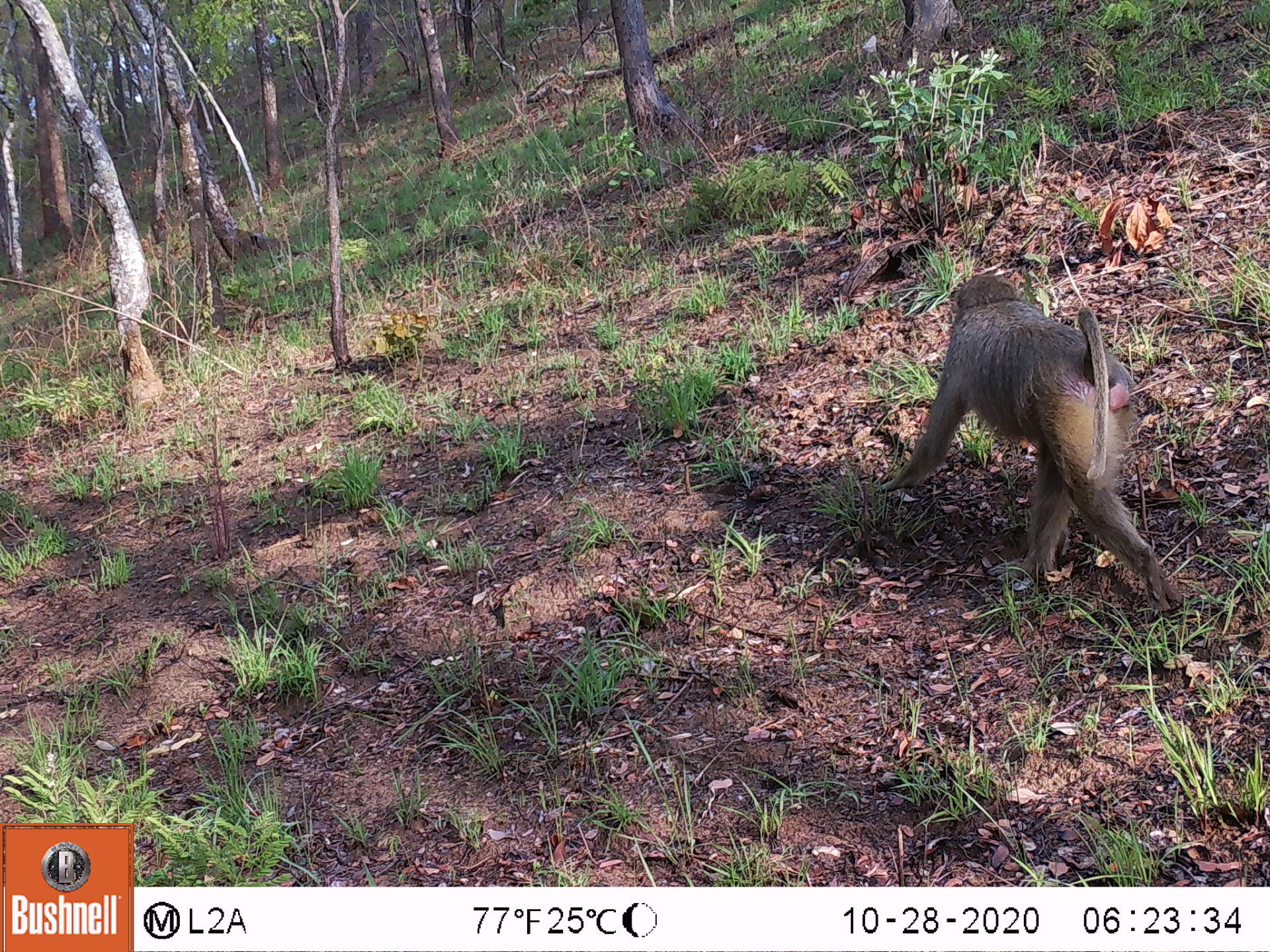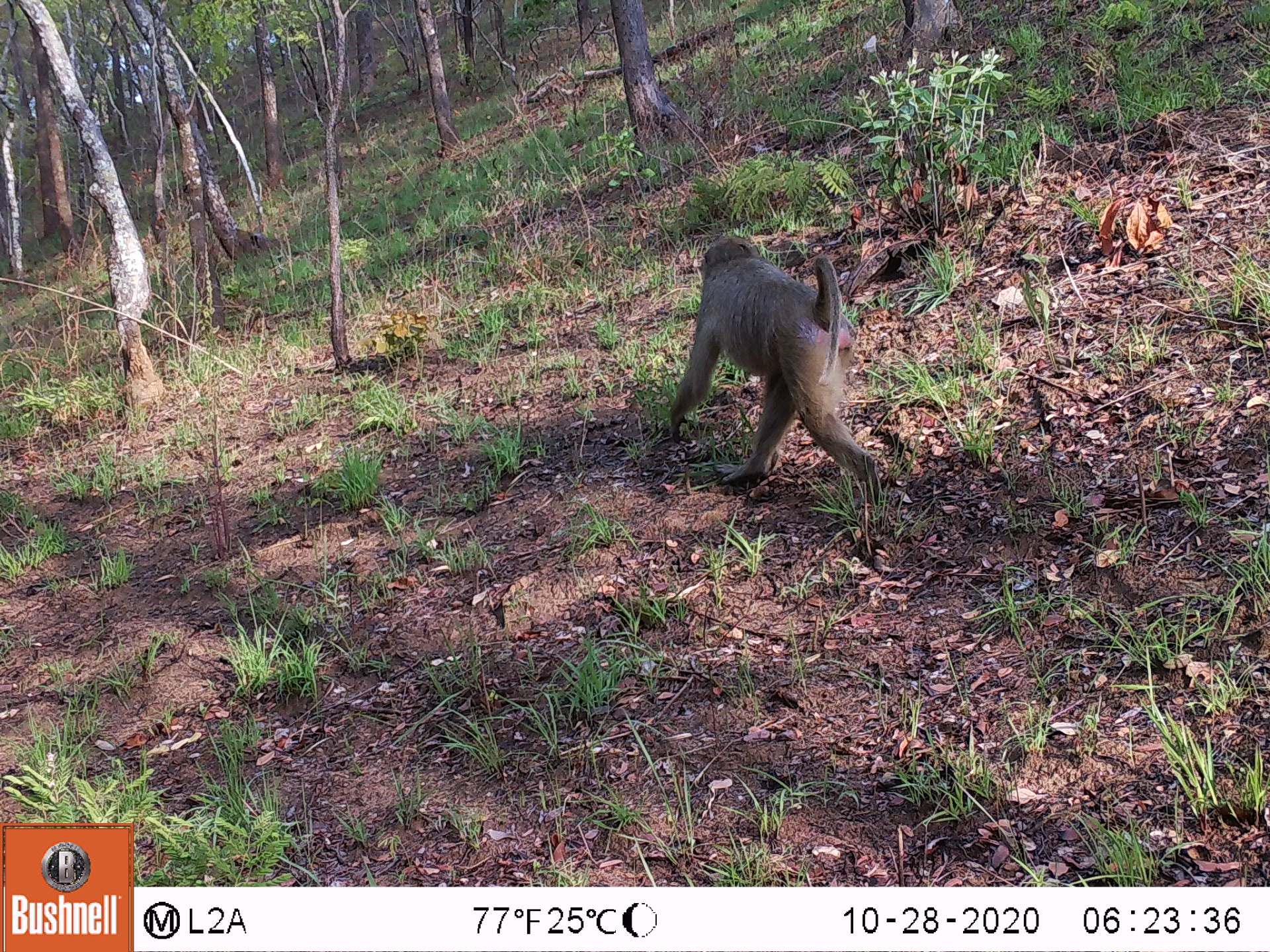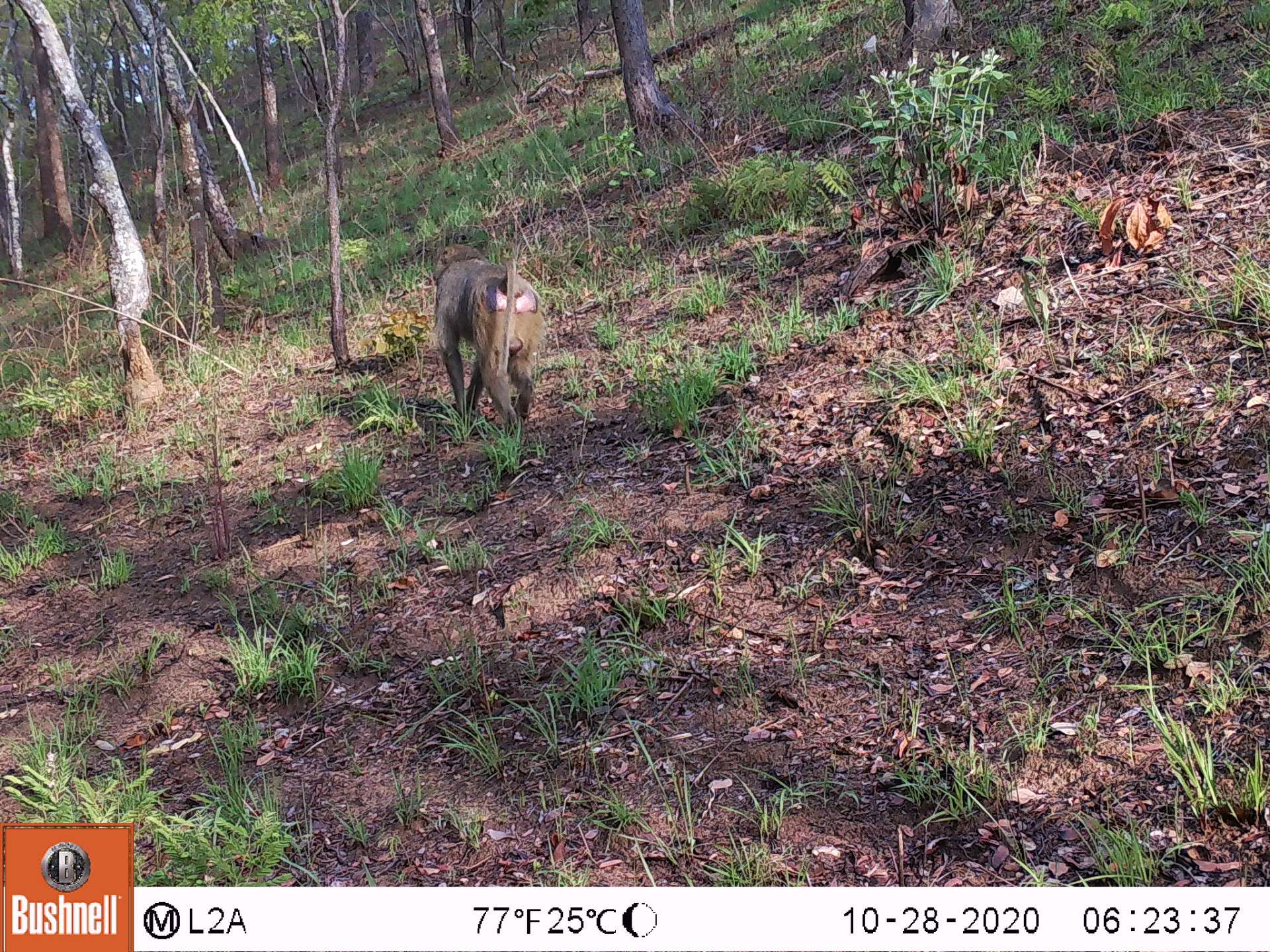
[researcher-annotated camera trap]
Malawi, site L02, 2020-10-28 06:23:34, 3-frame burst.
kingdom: Animalia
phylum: Chordata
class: Mammalia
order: Primates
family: Cercopithecidae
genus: Papio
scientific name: Papio cynocephalus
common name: yellow baboon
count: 1